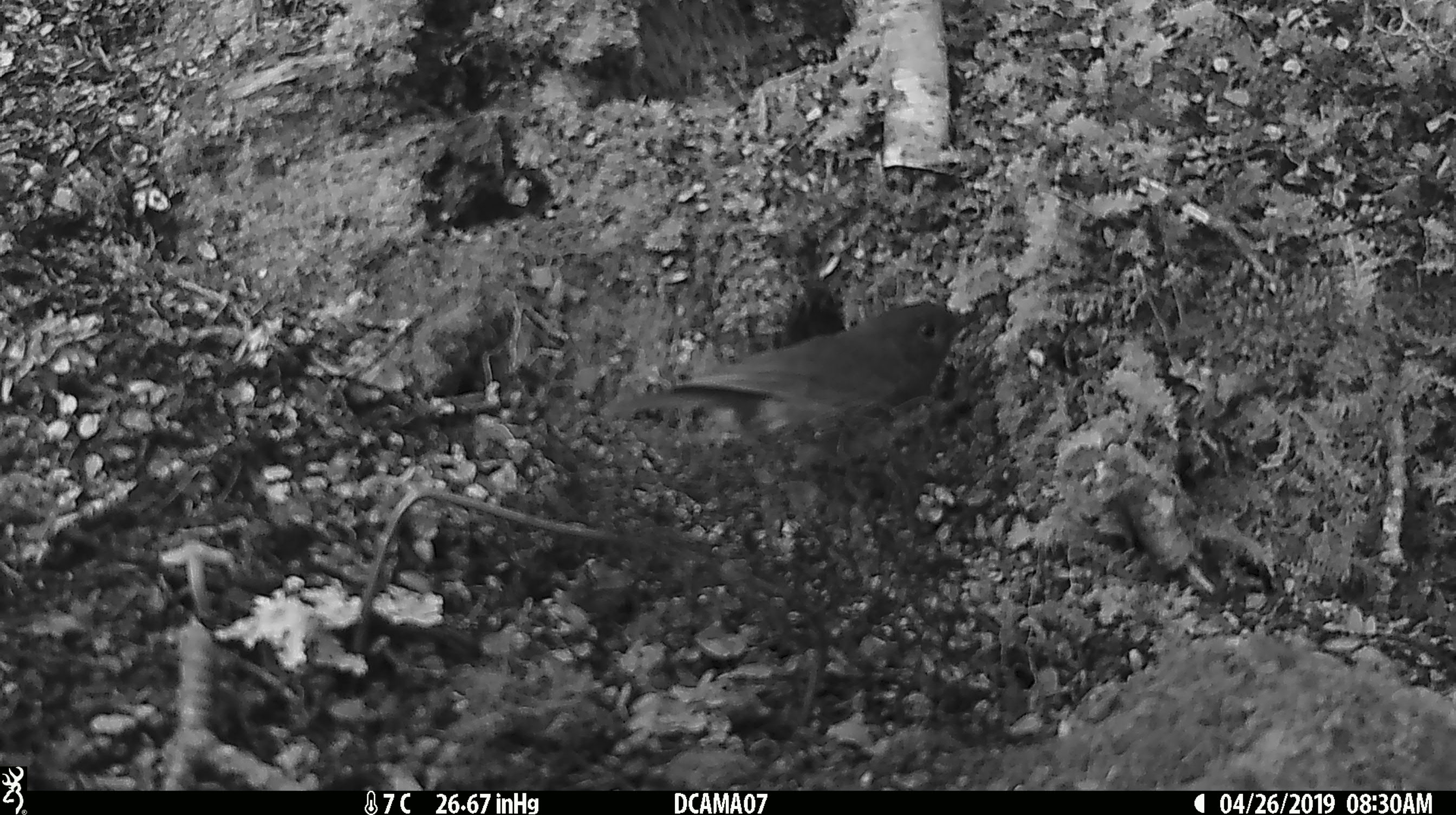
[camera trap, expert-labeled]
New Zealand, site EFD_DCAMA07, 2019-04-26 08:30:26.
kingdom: Animalia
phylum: Chordata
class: Aves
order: Passeriformes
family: Petroicidae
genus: Petroica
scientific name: Petroica australis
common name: new zealand robin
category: robin